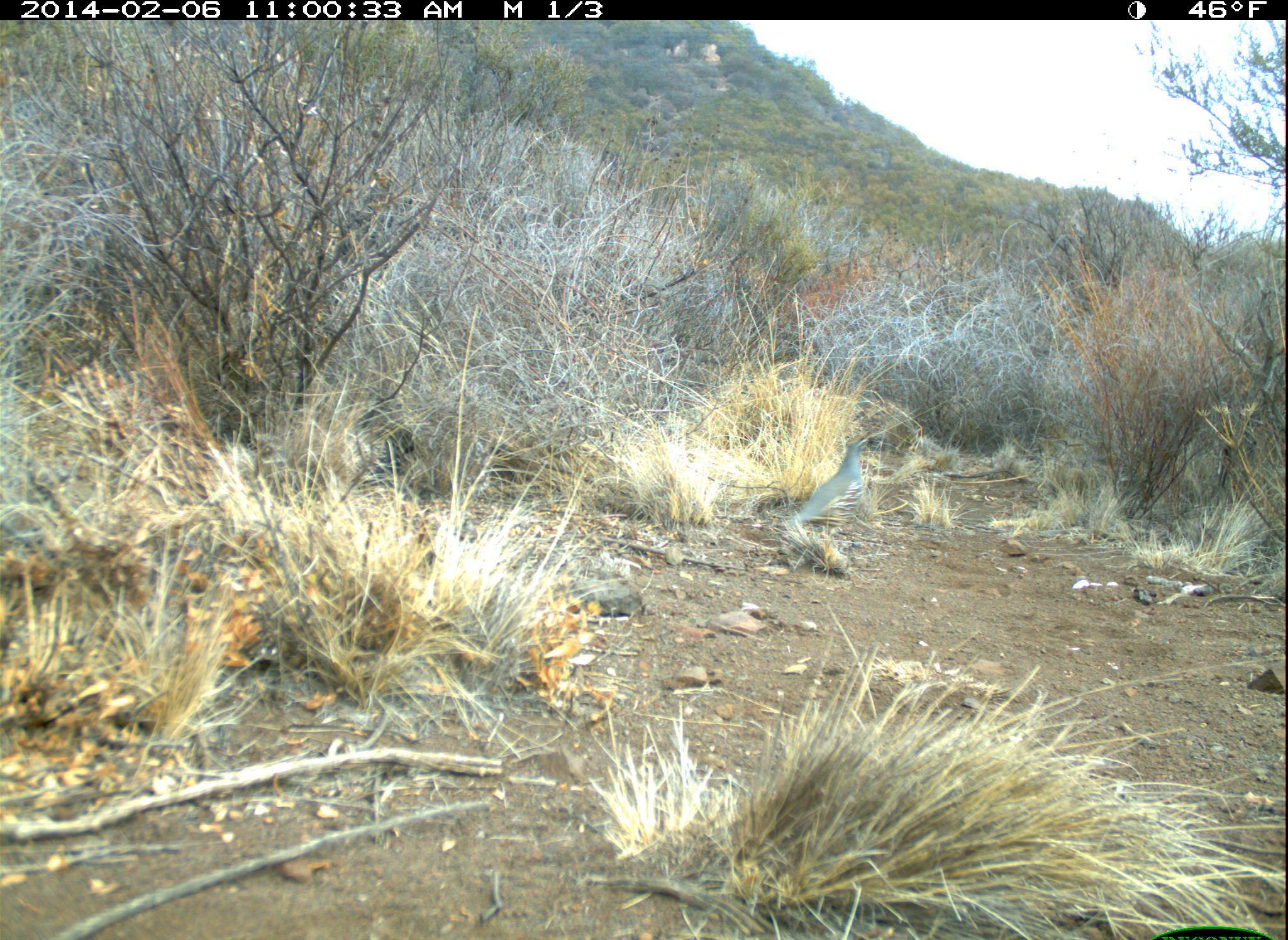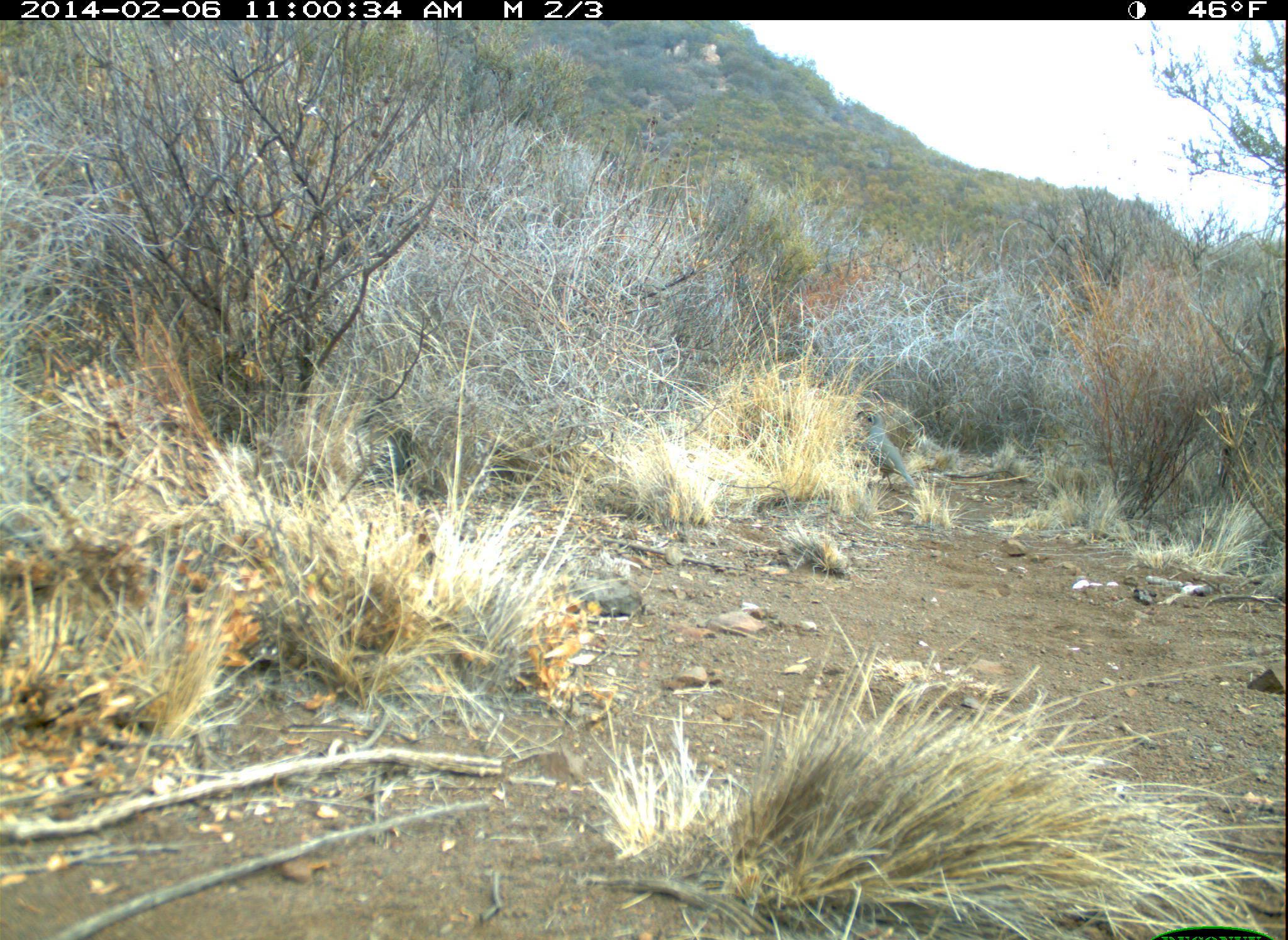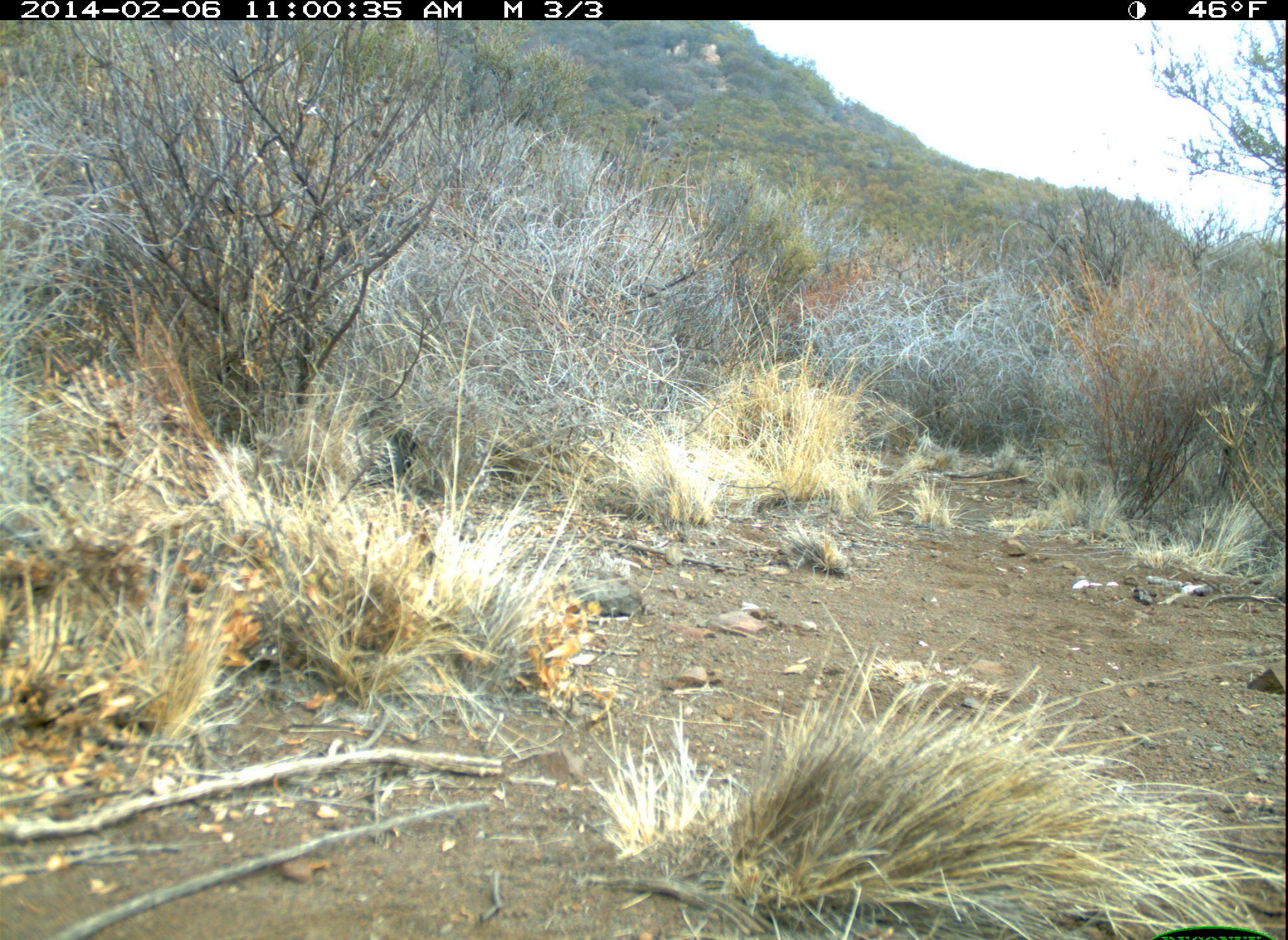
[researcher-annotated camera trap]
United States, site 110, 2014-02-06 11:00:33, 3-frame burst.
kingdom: Animalia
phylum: Chordata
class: Aves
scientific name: Aves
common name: bird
Bird (Aves).